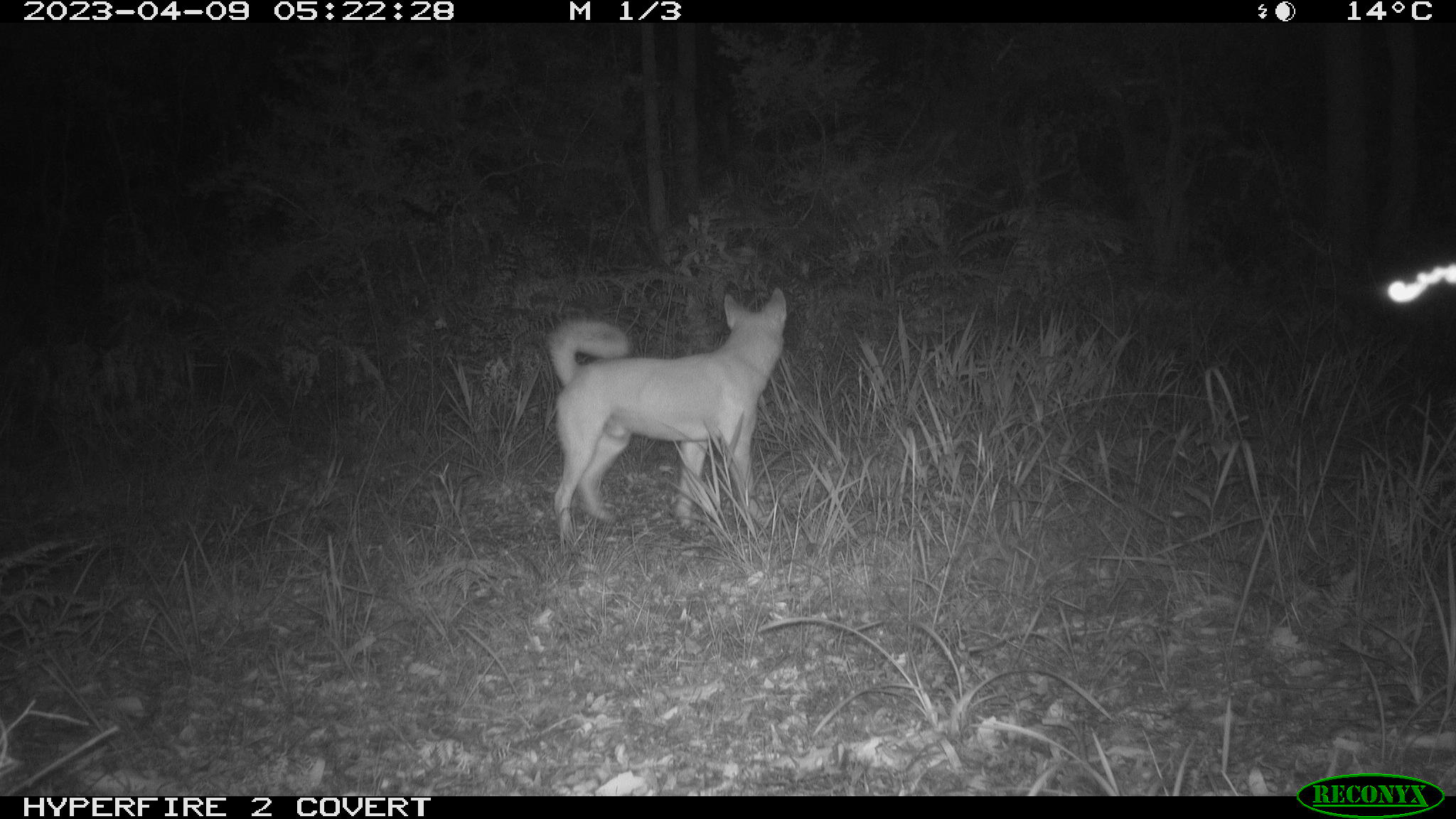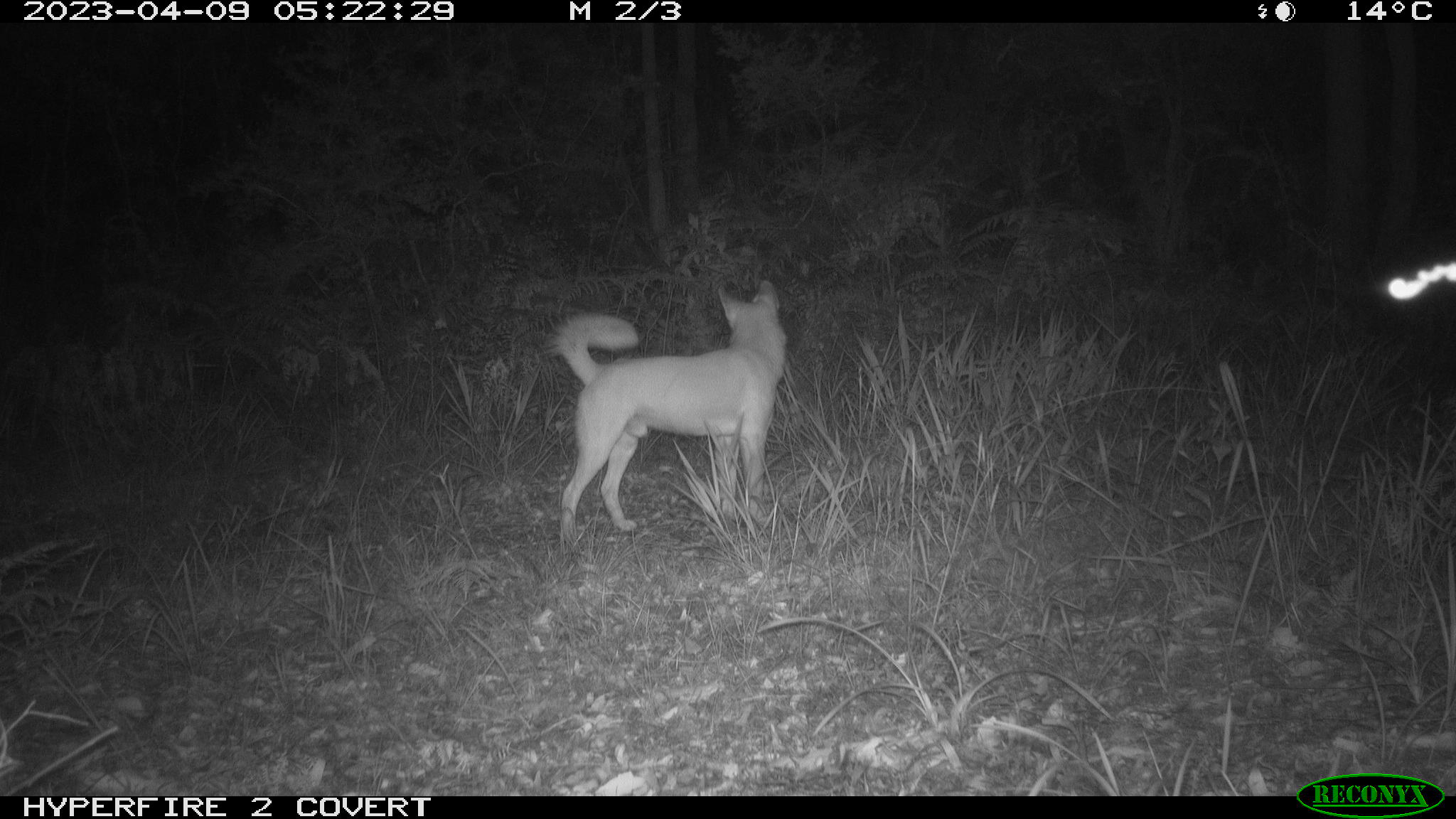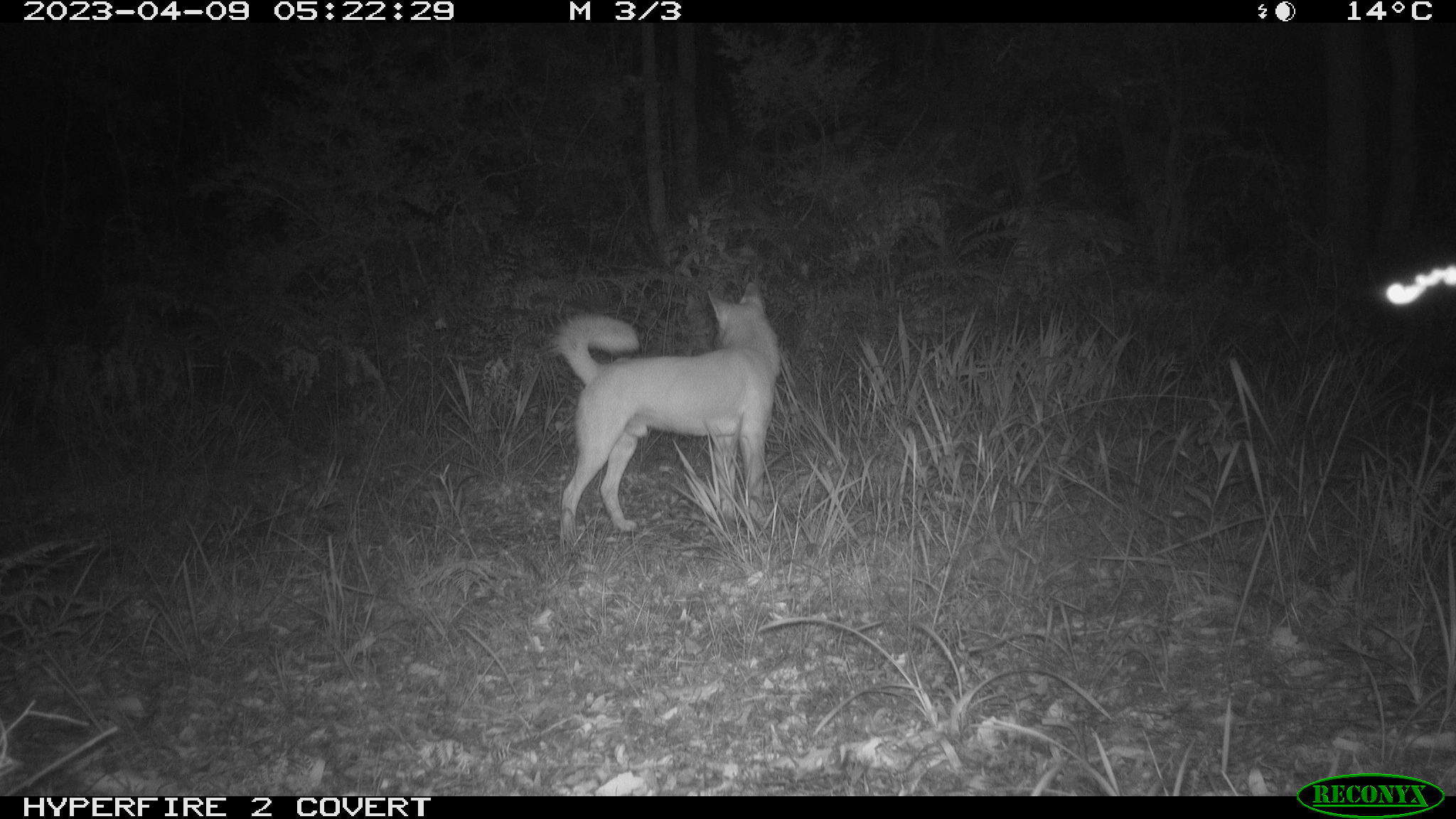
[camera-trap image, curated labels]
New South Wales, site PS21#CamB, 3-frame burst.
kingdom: Animalia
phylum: Chordata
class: Mammalia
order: Carnivora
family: Canidae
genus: Canis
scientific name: Canis familiaris dingo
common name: dingo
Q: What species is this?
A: Dingo (Canis familiaris dingo).